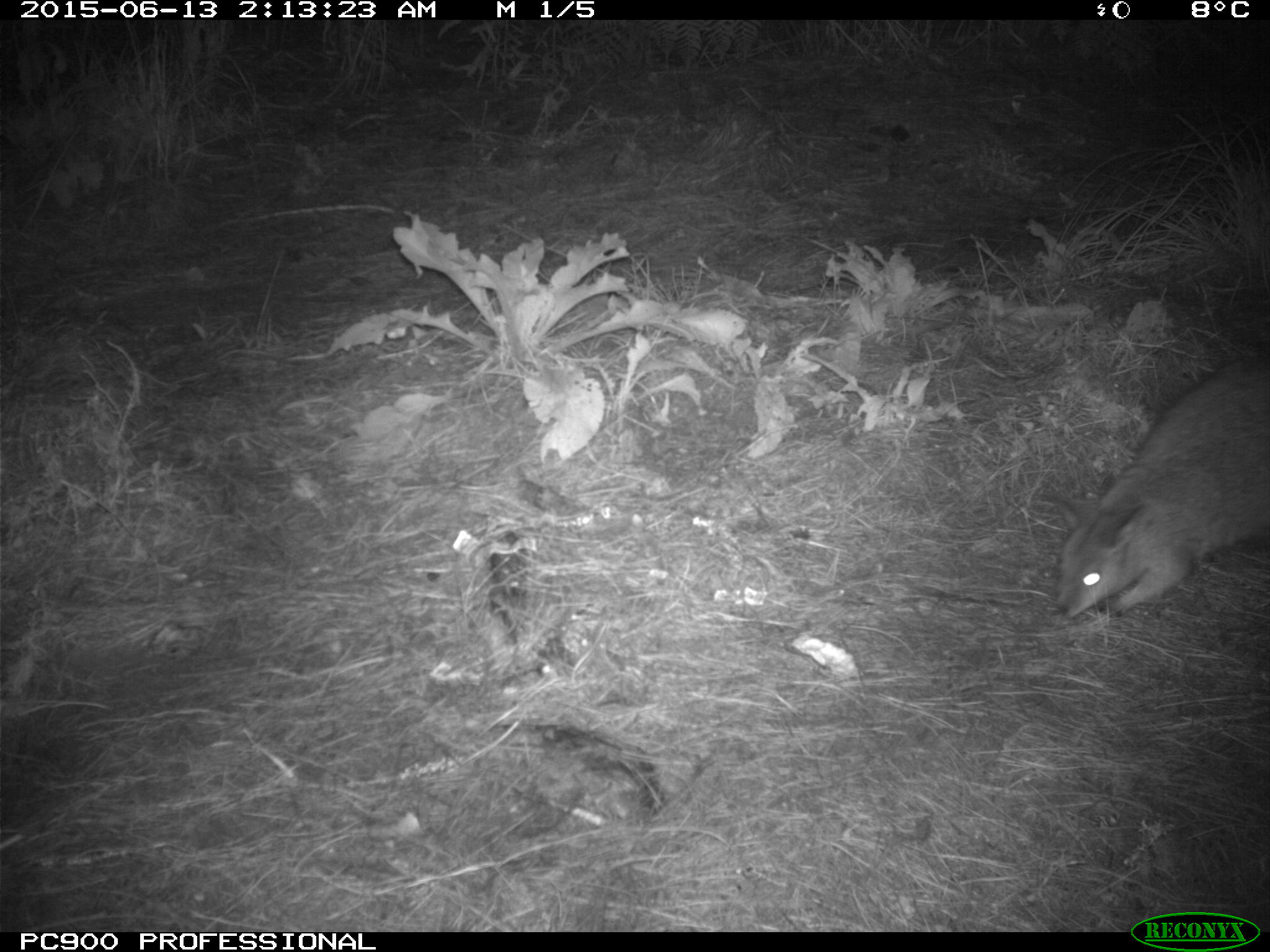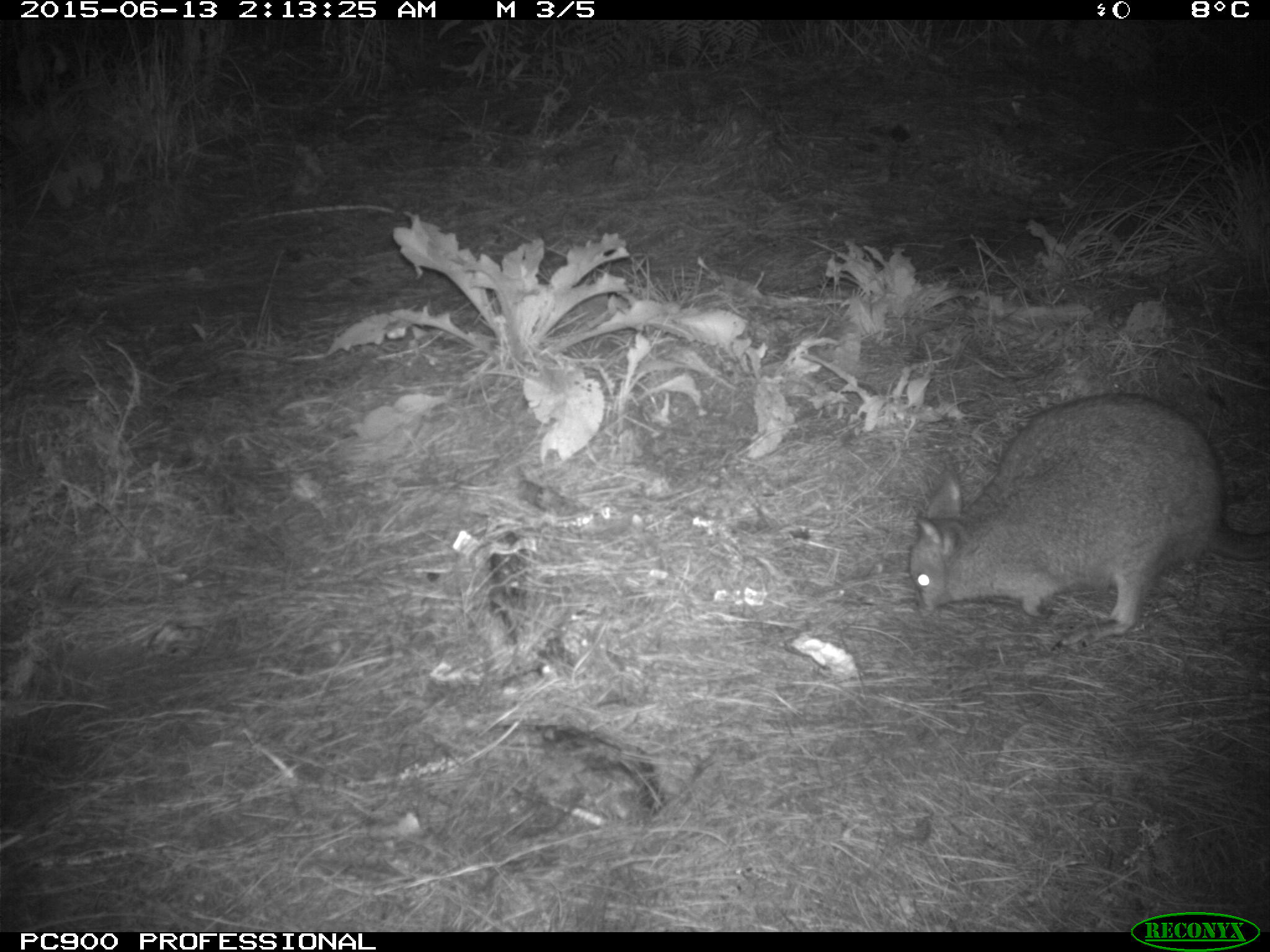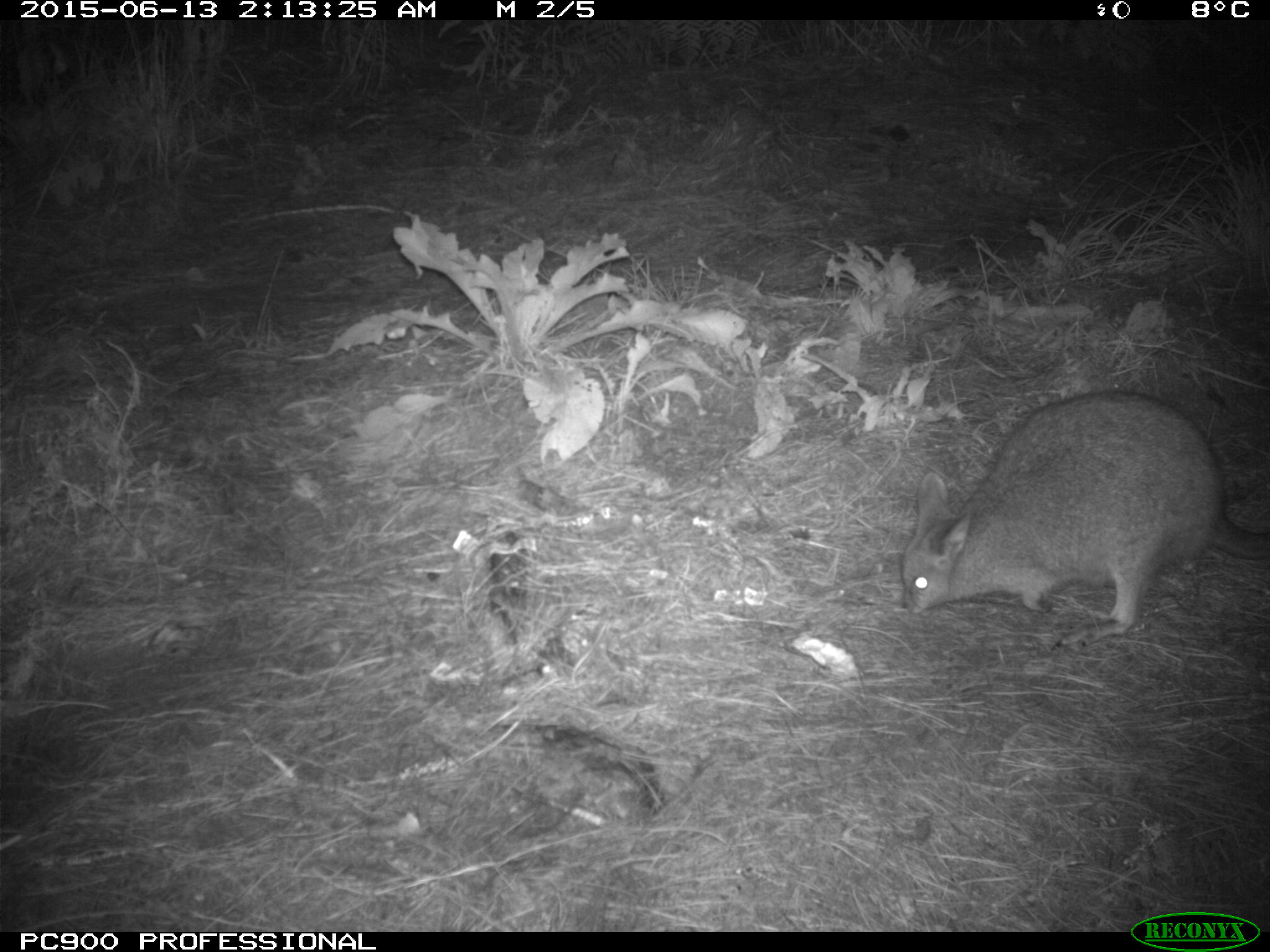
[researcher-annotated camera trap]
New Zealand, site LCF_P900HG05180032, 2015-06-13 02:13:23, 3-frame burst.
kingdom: Animalia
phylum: Chordata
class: Mammalia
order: Diprotodontia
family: Macropodidae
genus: Notamacropus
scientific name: Notamacropus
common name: wallaby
Wallaby (Notamacropus).